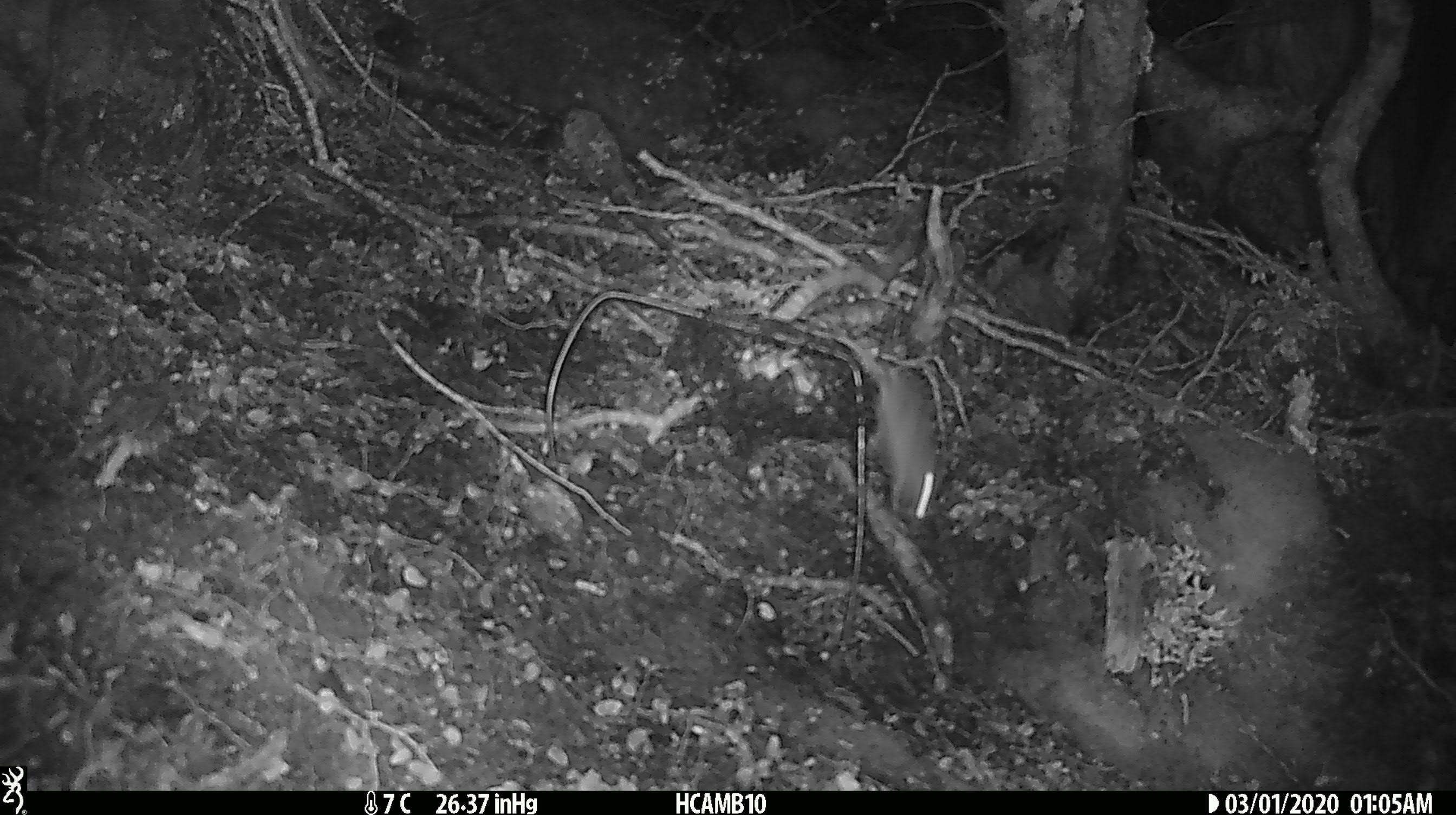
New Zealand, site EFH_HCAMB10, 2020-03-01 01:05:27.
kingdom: Animalia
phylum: Chordata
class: Mammalia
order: Rodentia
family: Muridae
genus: Mus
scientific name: Mus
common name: mouse